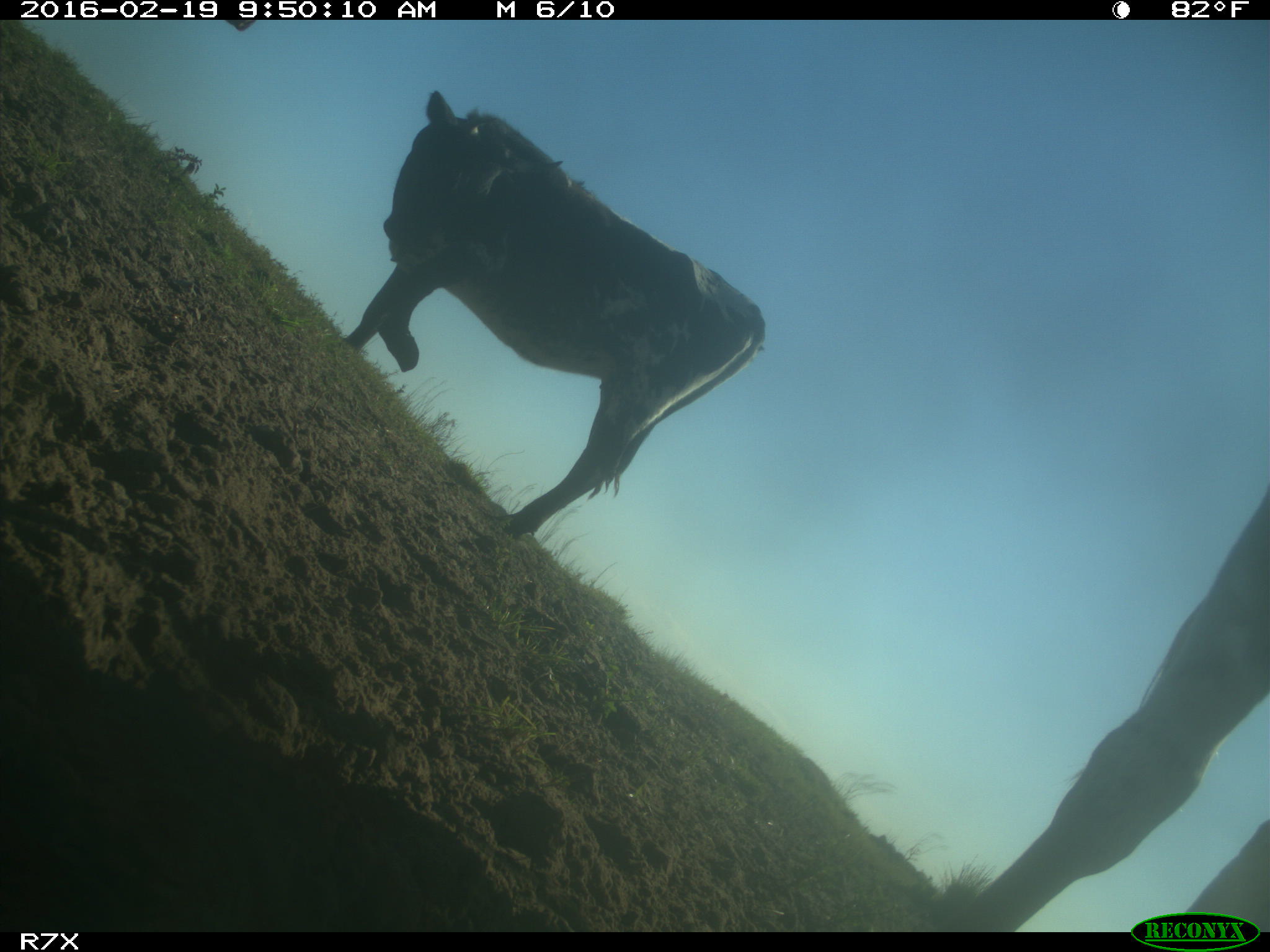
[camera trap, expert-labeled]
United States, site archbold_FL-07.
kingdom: Animalia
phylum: Chordata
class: Mammalia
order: Artiodactyla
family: Bovidae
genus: Bos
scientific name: Bos taurus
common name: domestic cow